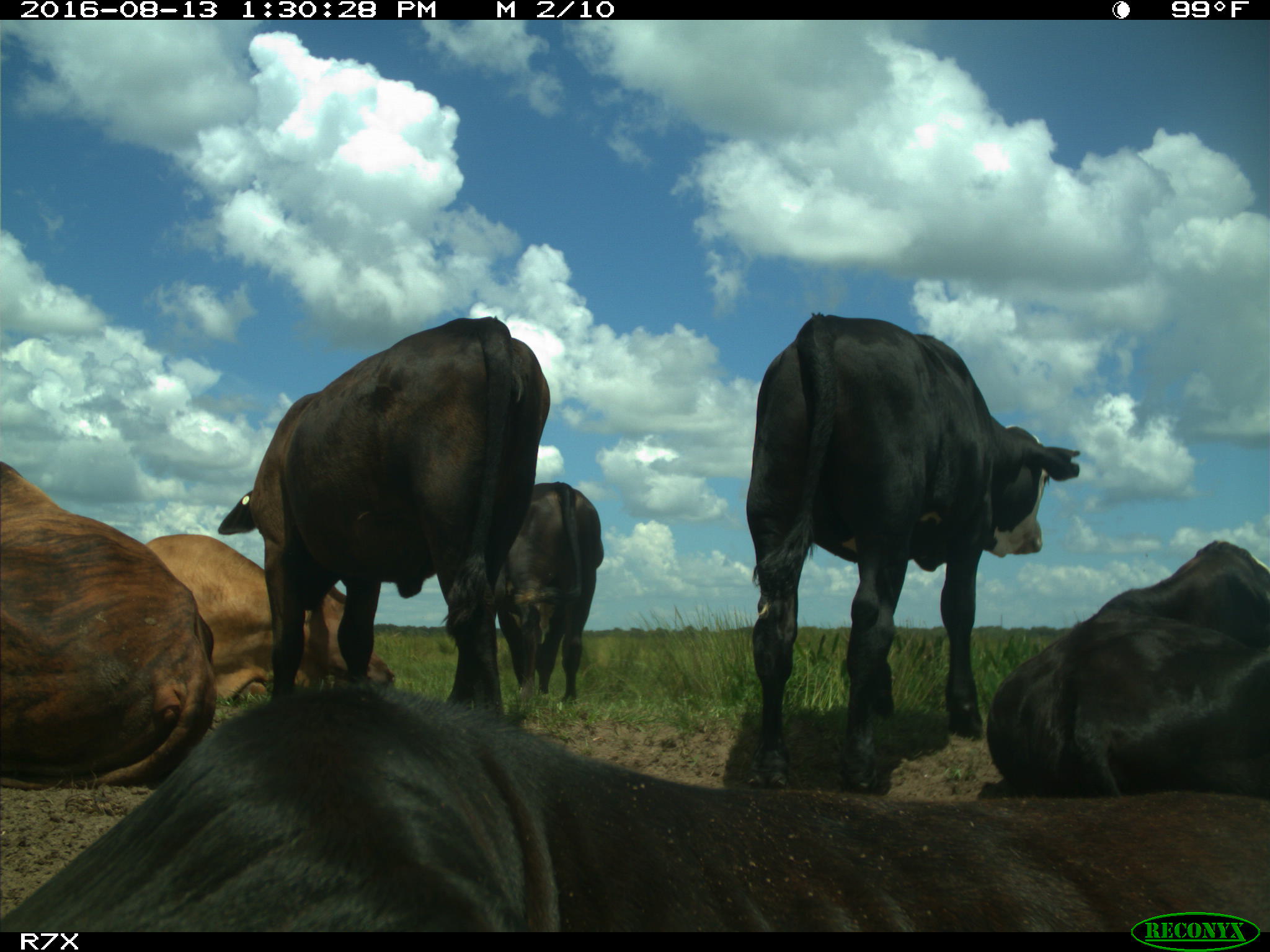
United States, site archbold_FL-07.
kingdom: Animalia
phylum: Chordata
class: Mammalia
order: Artiodactyla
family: Bovidae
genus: Bos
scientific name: Bos taurus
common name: domestic cow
Bos taurus (domestic cow).